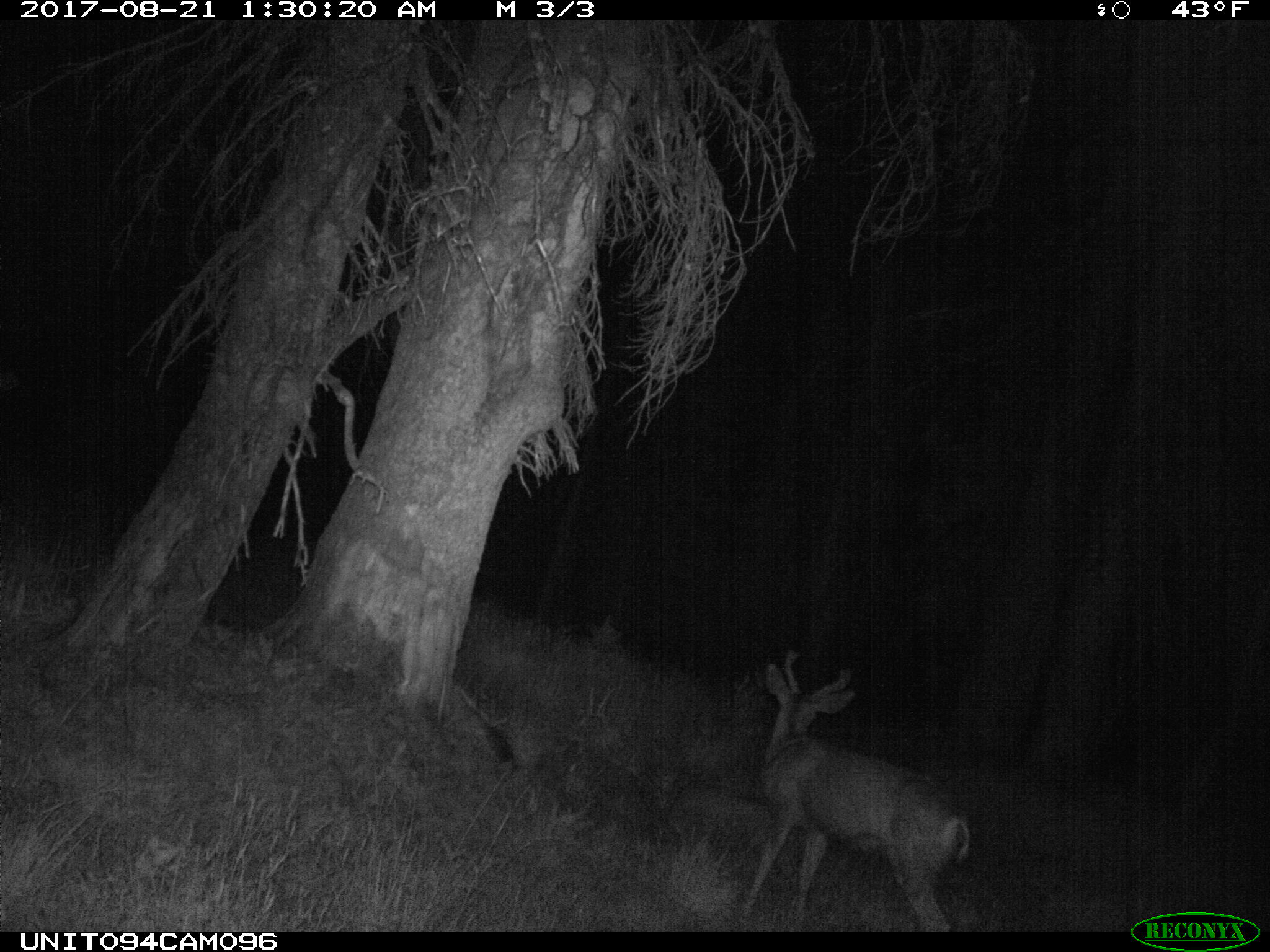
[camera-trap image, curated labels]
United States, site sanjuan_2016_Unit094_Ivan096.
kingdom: Animalia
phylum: Chordata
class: Mammalia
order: Artiodactyla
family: Cervidae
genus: Odocoileus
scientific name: Odocoileus hemionus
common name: mule deer